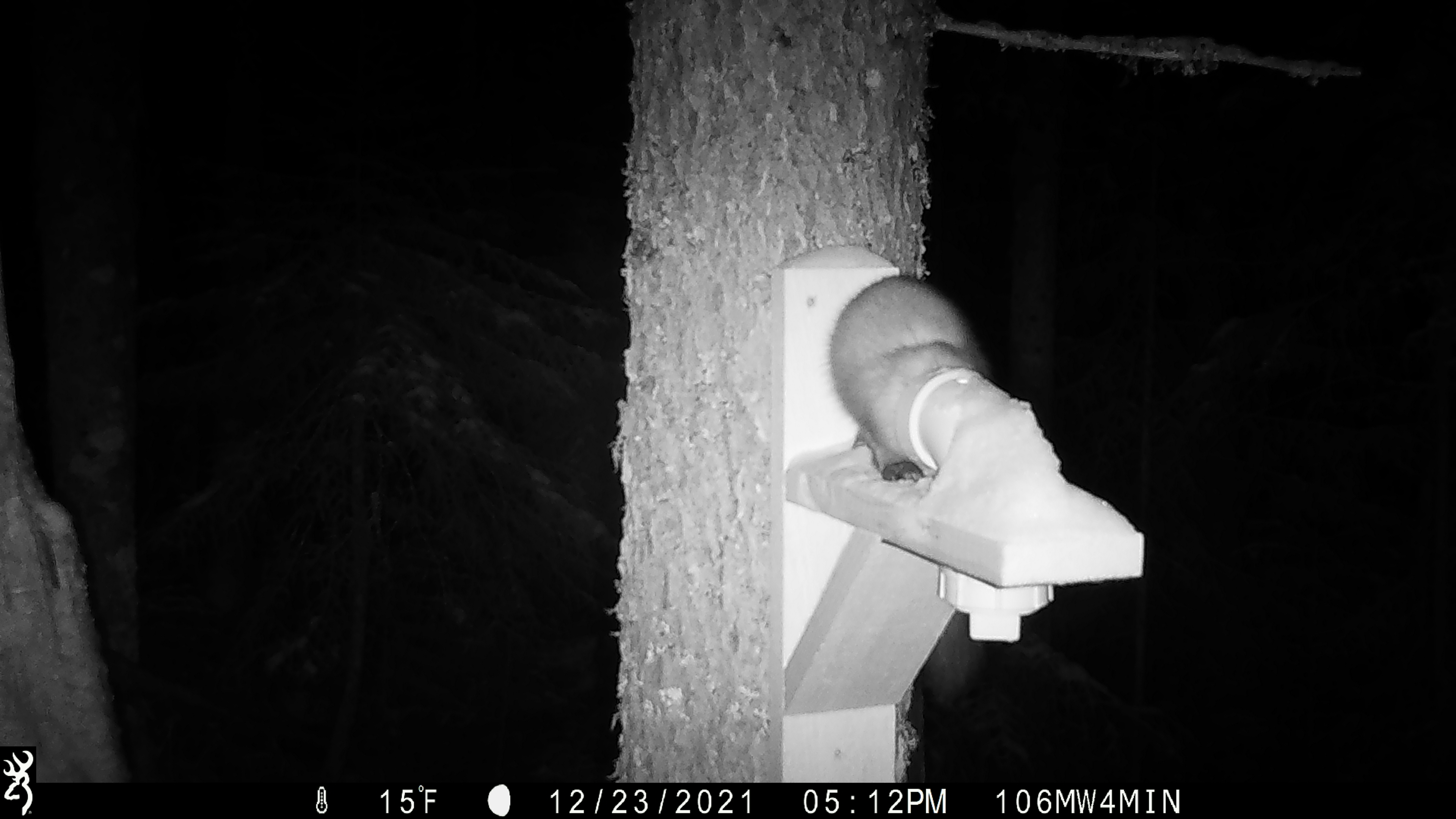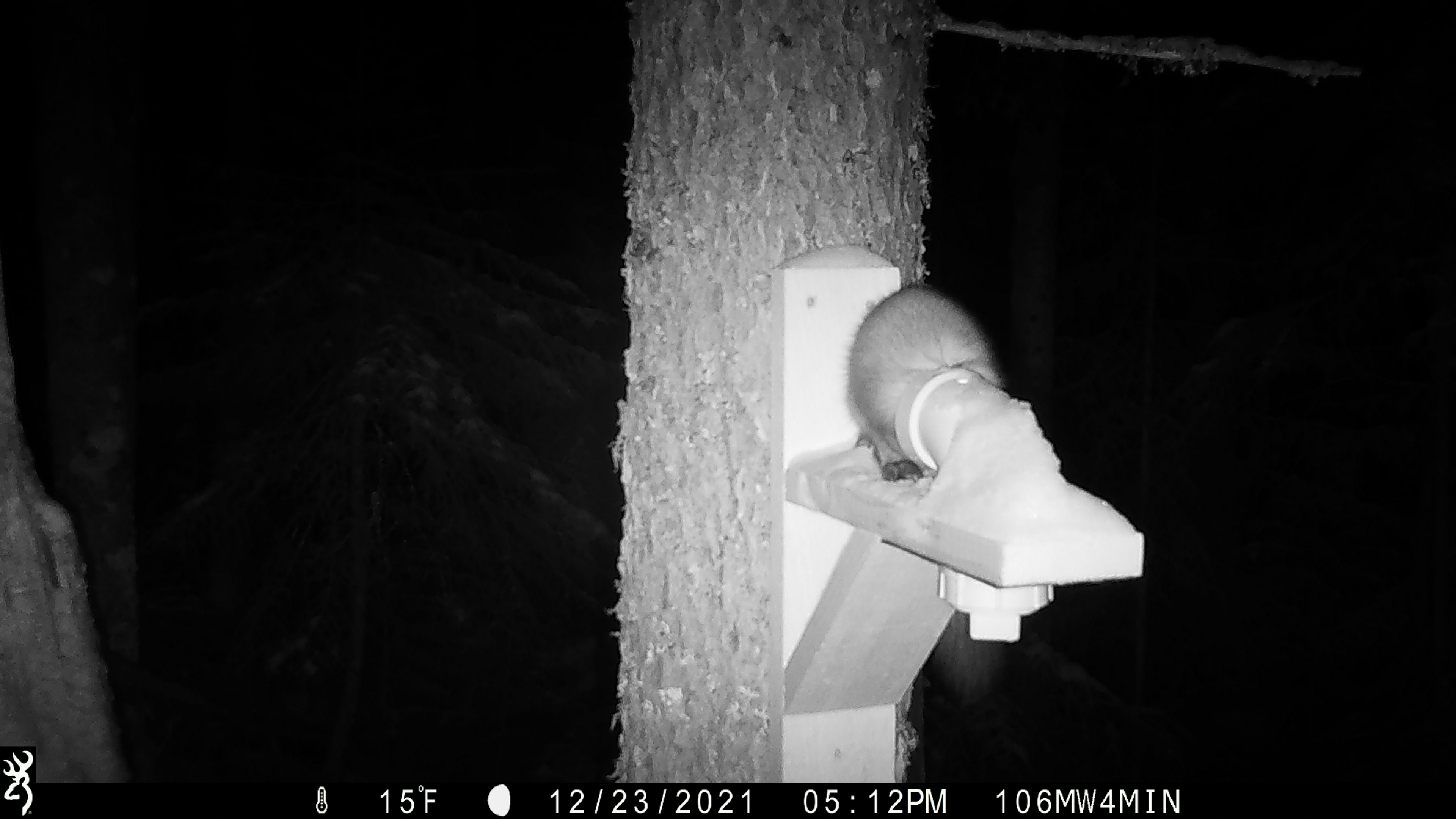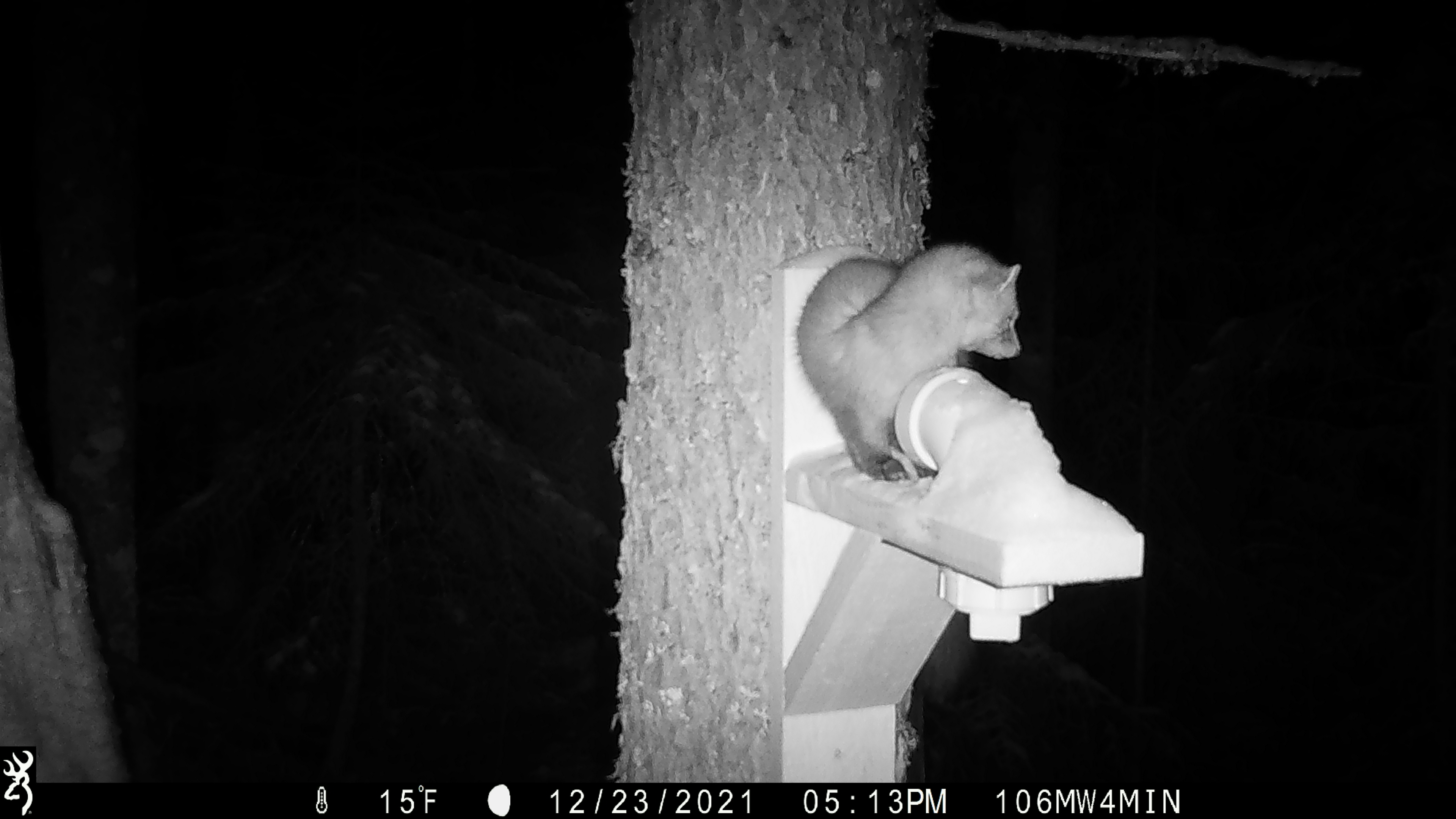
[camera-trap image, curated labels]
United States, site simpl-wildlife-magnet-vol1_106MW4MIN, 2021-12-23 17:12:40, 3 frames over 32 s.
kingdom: Animalia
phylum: Chordata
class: Mammalia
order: Carnivora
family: Mustelidae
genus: Martes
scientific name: Martes americana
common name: american marten